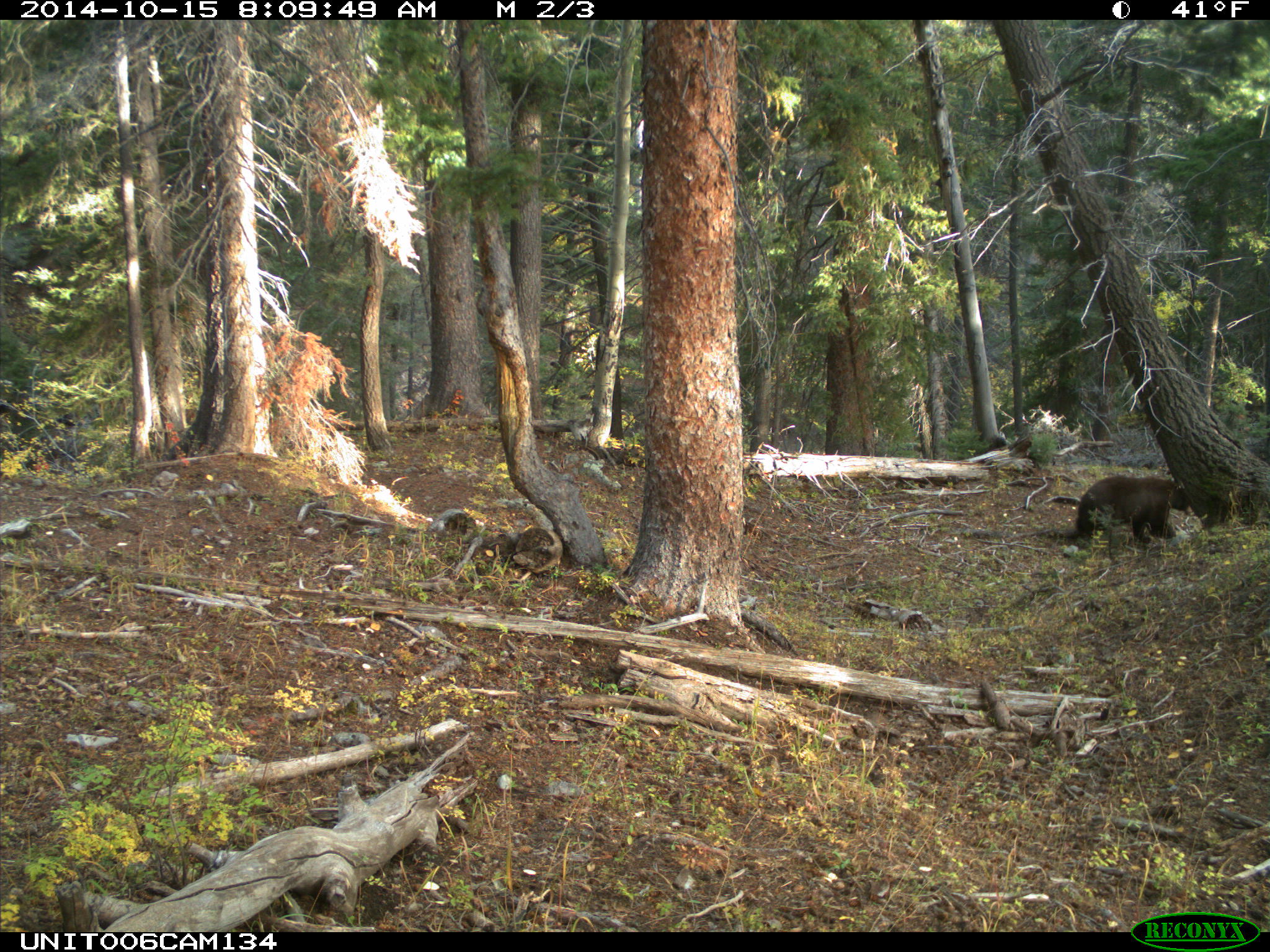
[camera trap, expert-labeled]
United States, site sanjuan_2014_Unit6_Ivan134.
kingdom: Animalia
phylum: Chordata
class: Mammalia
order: Carnivora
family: Ursidae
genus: Ursus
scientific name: Ursus americanus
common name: american black bear